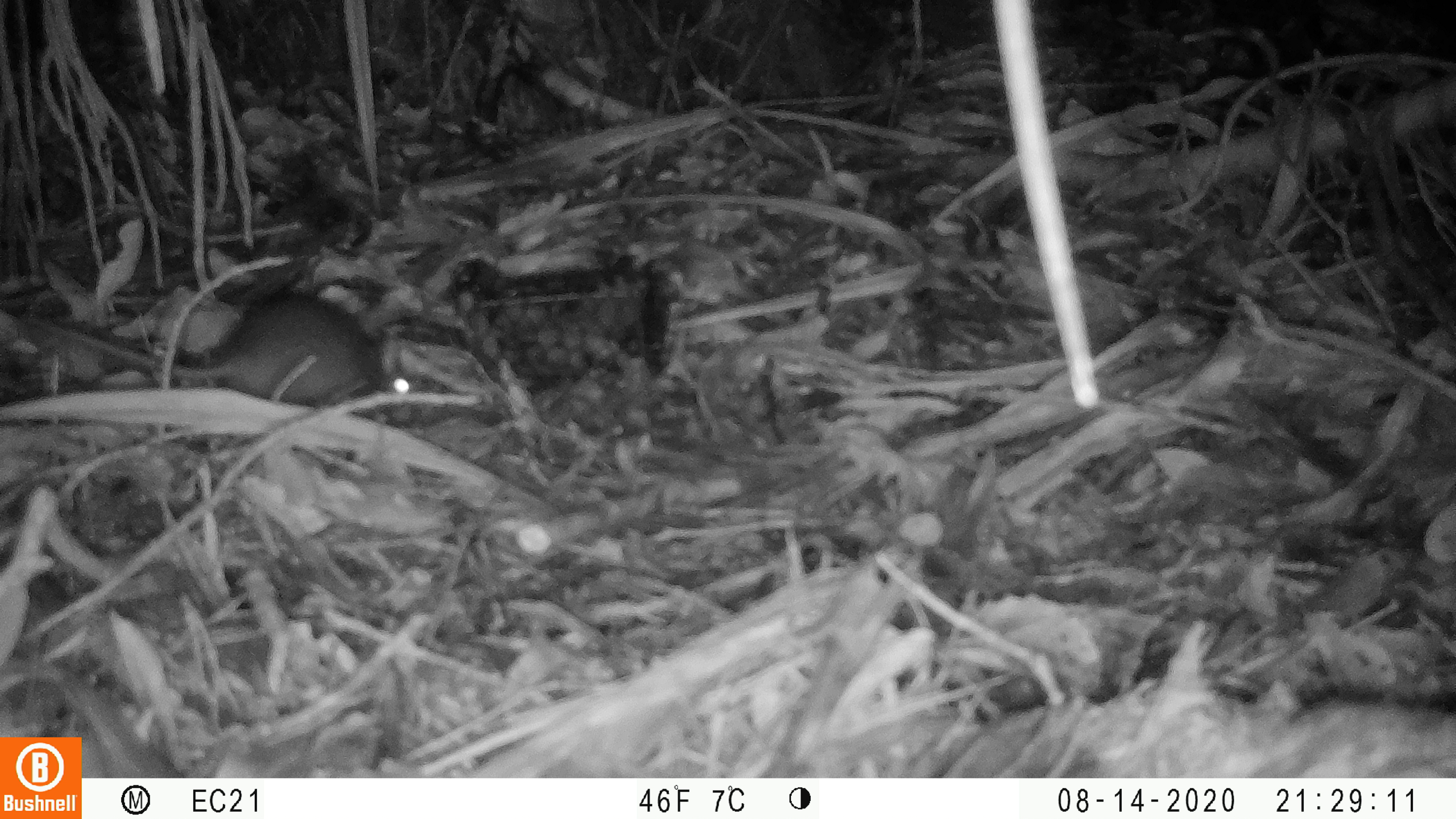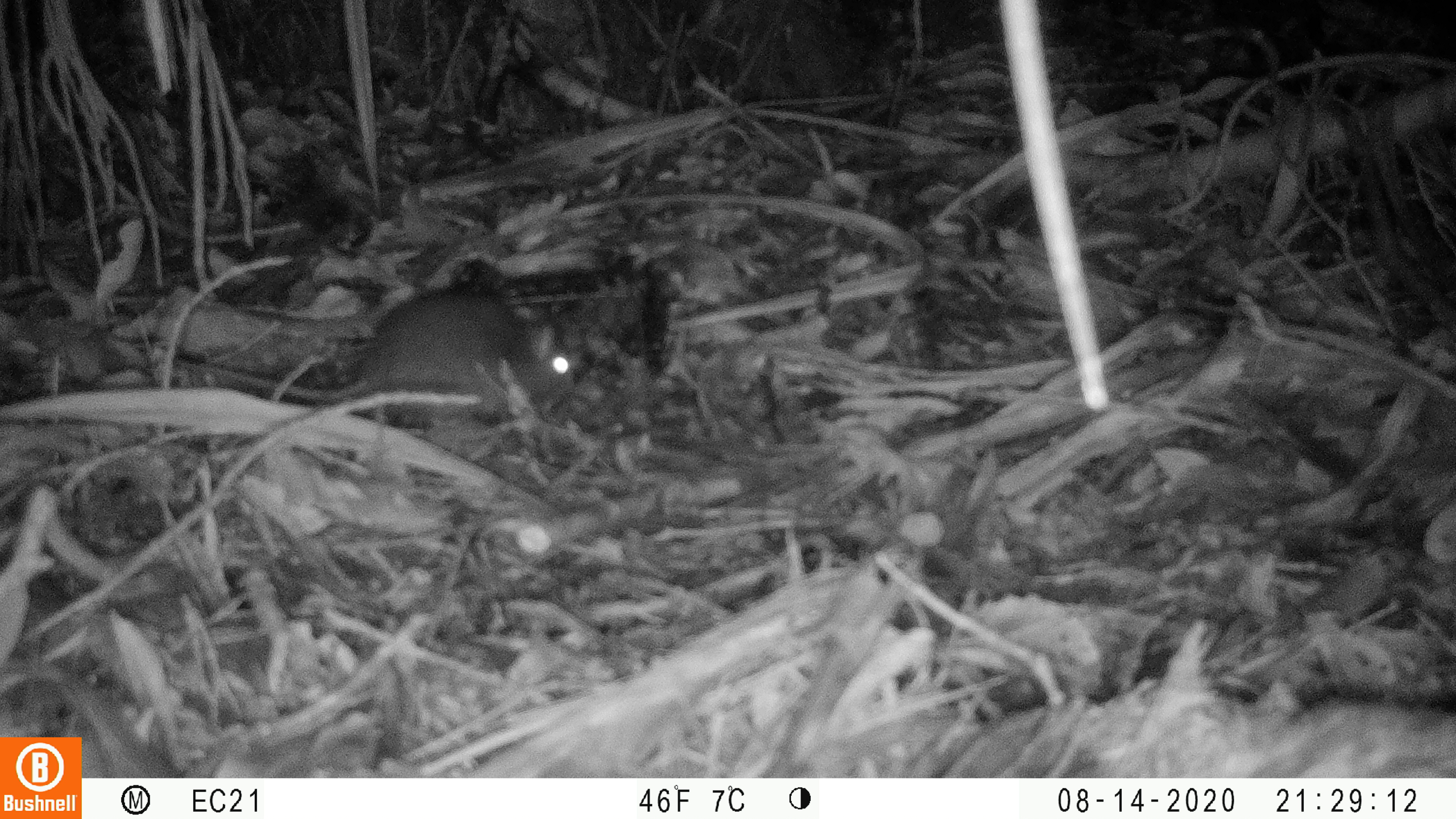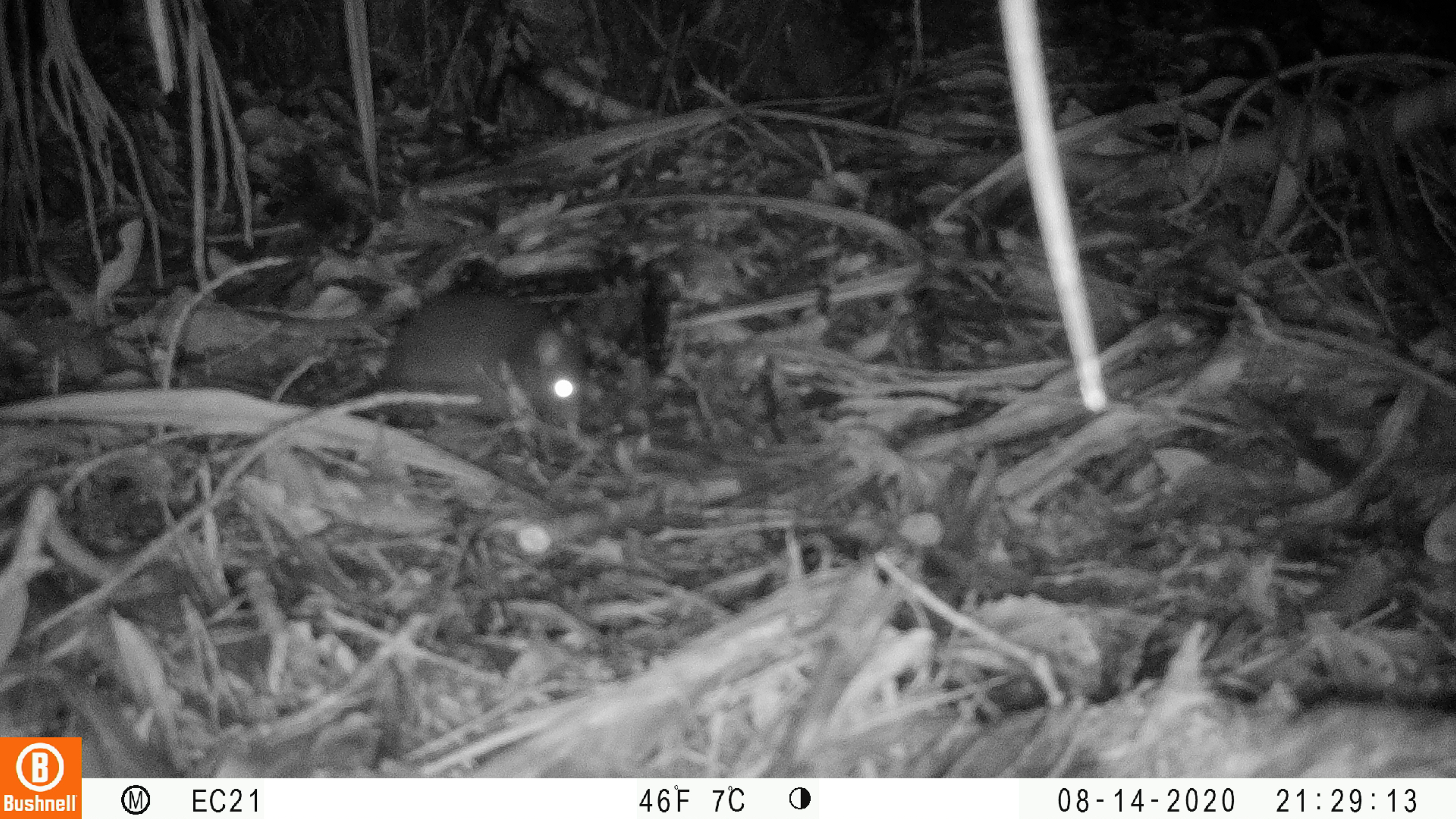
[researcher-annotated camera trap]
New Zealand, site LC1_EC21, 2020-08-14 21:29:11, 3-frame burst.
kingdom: Animalia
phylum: Chordata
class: Mammalia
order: Rodentia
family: Muridae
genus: Rattus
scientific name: Rattus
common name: rat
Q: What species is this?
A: Rat (Rattus).